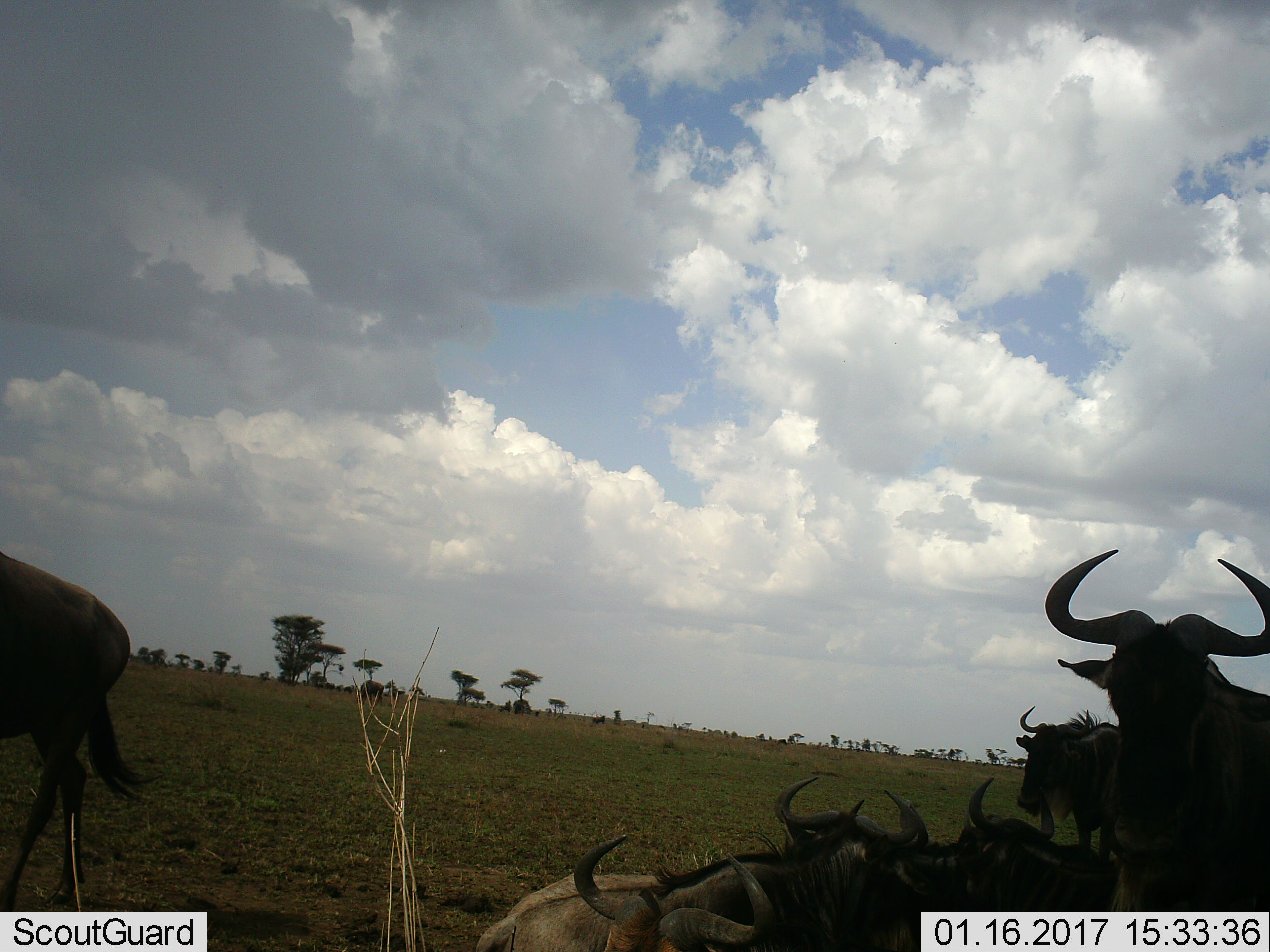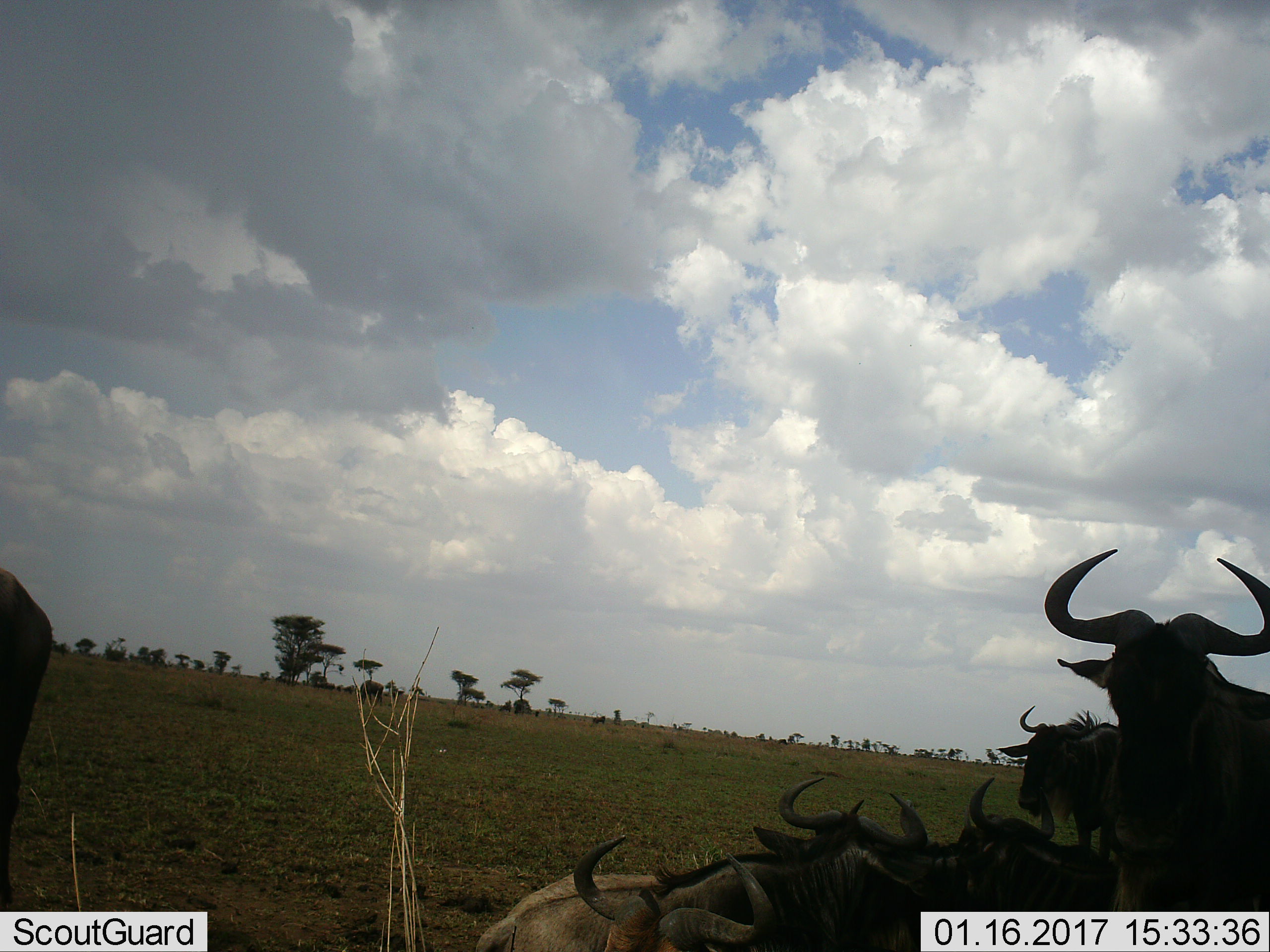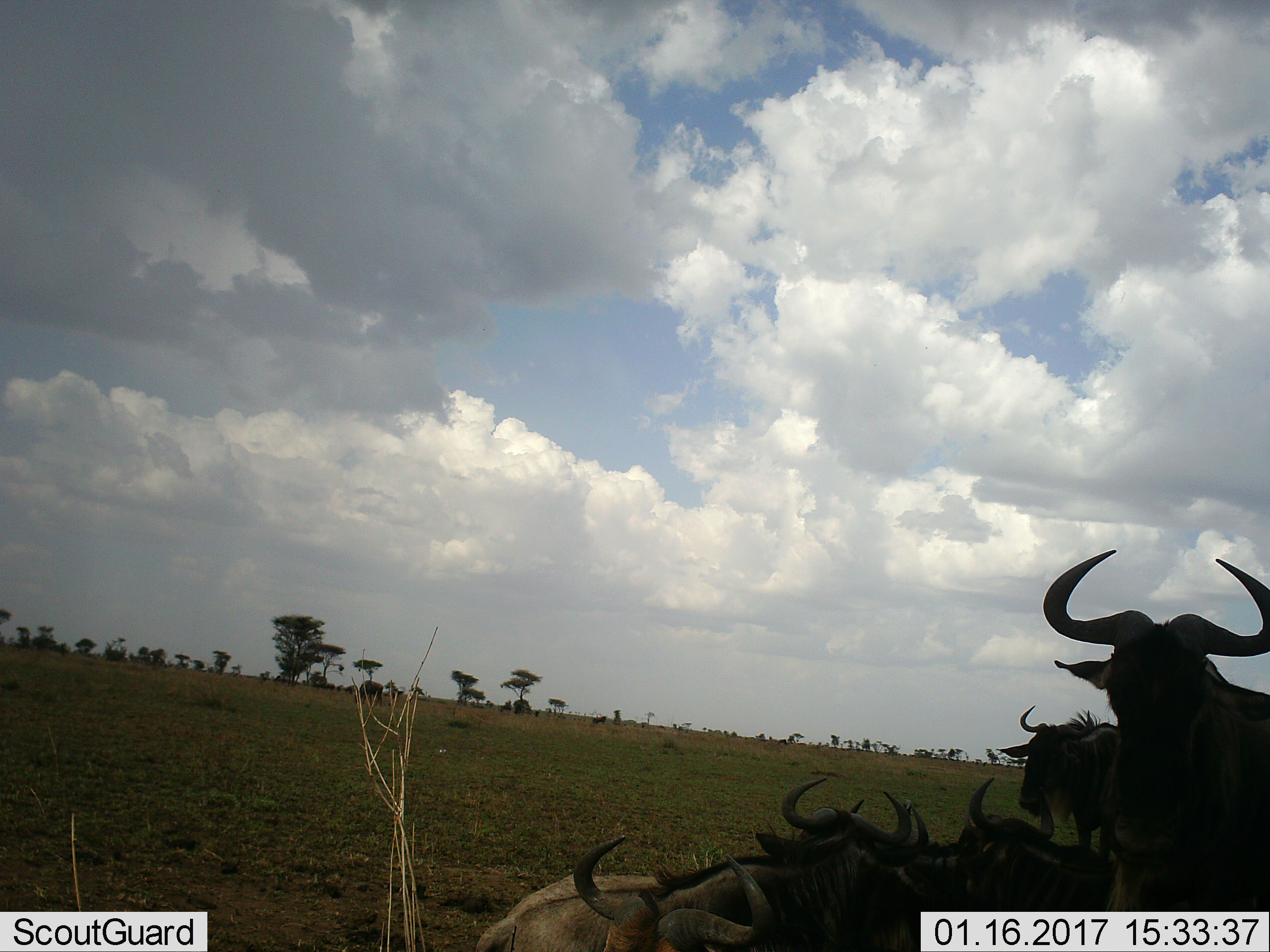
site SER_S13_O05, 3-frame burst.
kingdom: Animalia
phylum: Chordata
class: Mammalia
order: Artiodactyla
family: Bovidae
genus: Connochaetes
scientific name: Connochaetes taurinus taurinus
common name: blue wildebeest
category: wildebeestblue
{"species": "wildebeestblue (blue wildebeest) (Connochaetes taurinus taurinus)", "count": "8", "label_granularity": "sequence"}